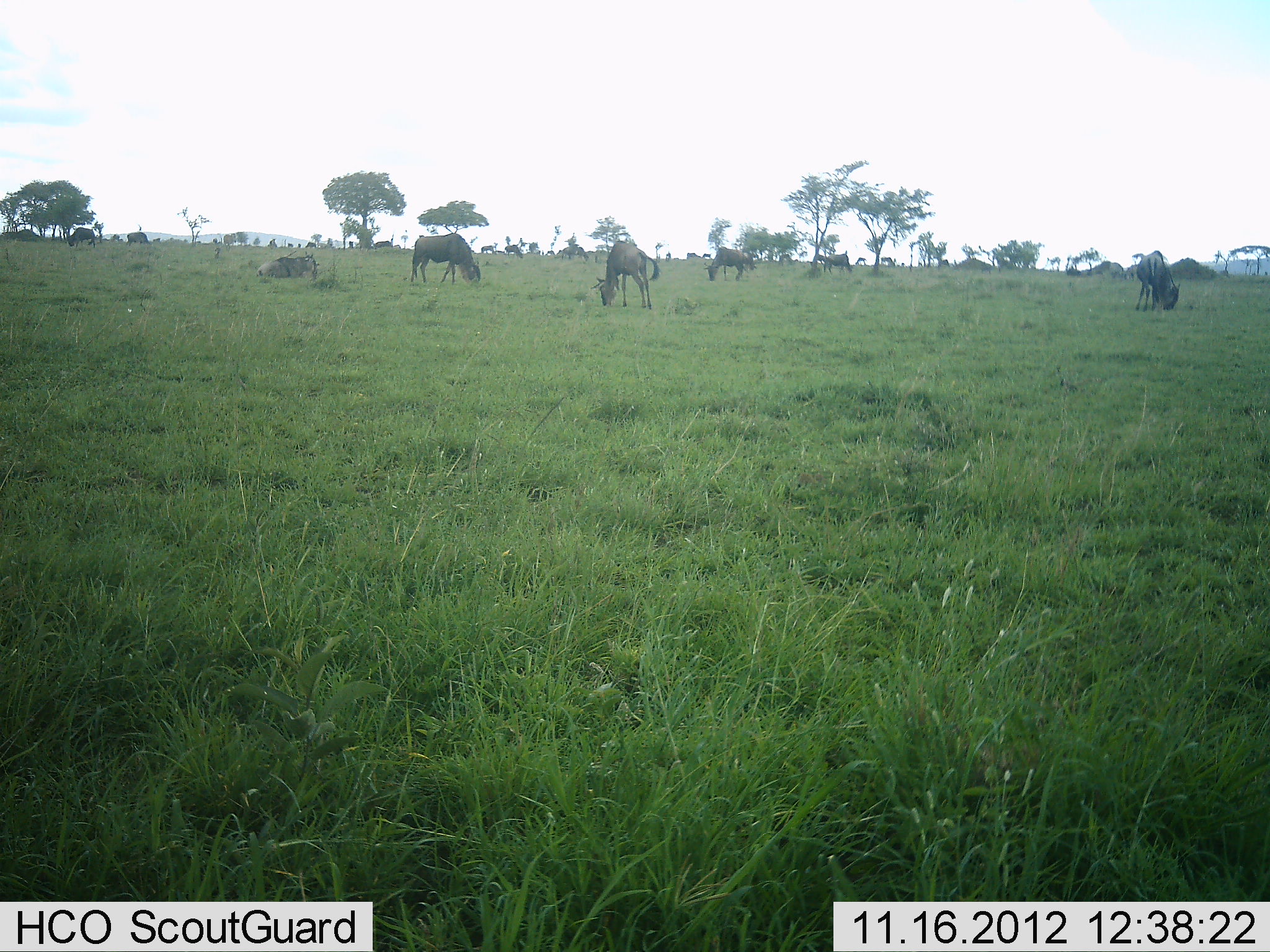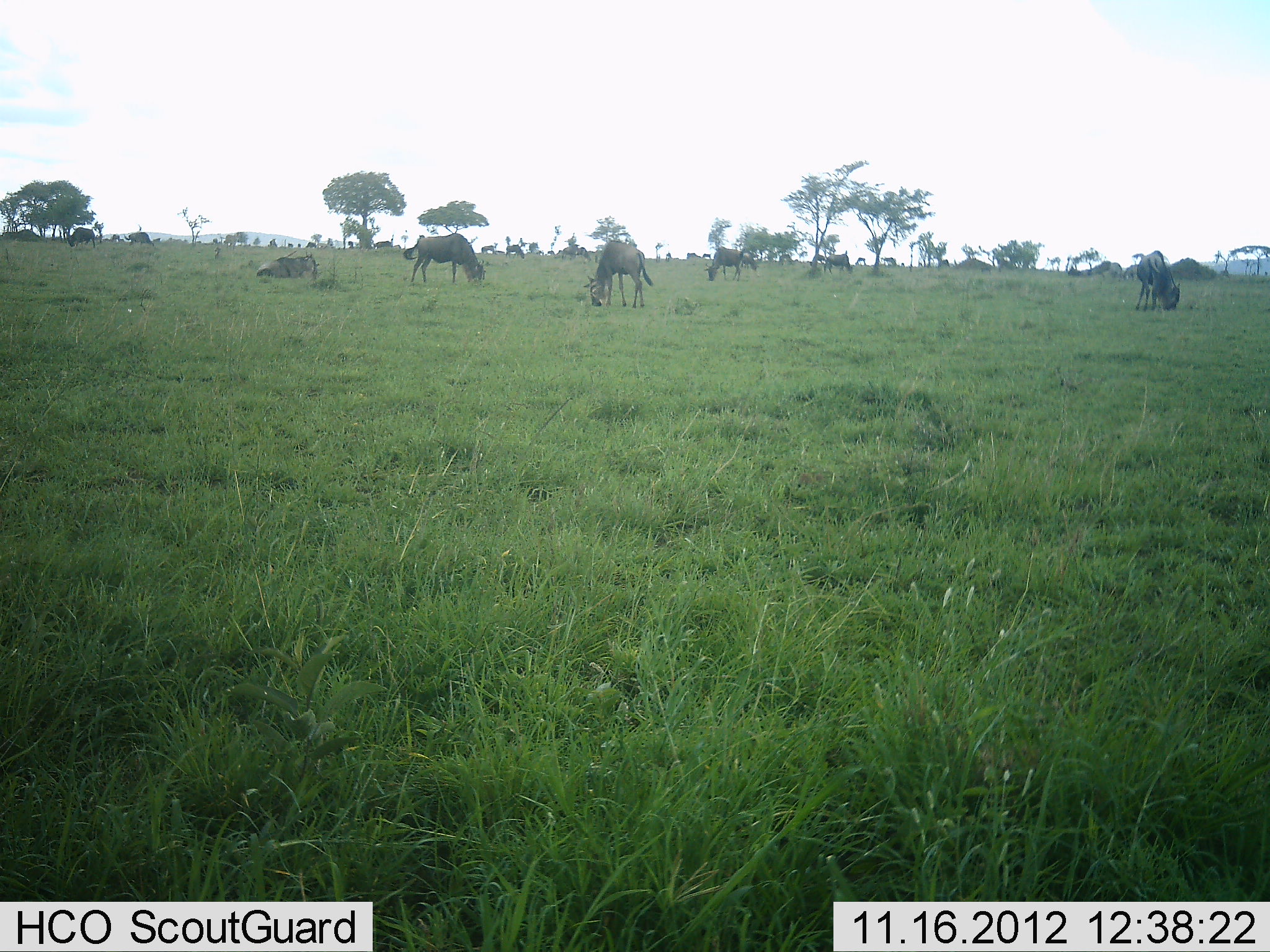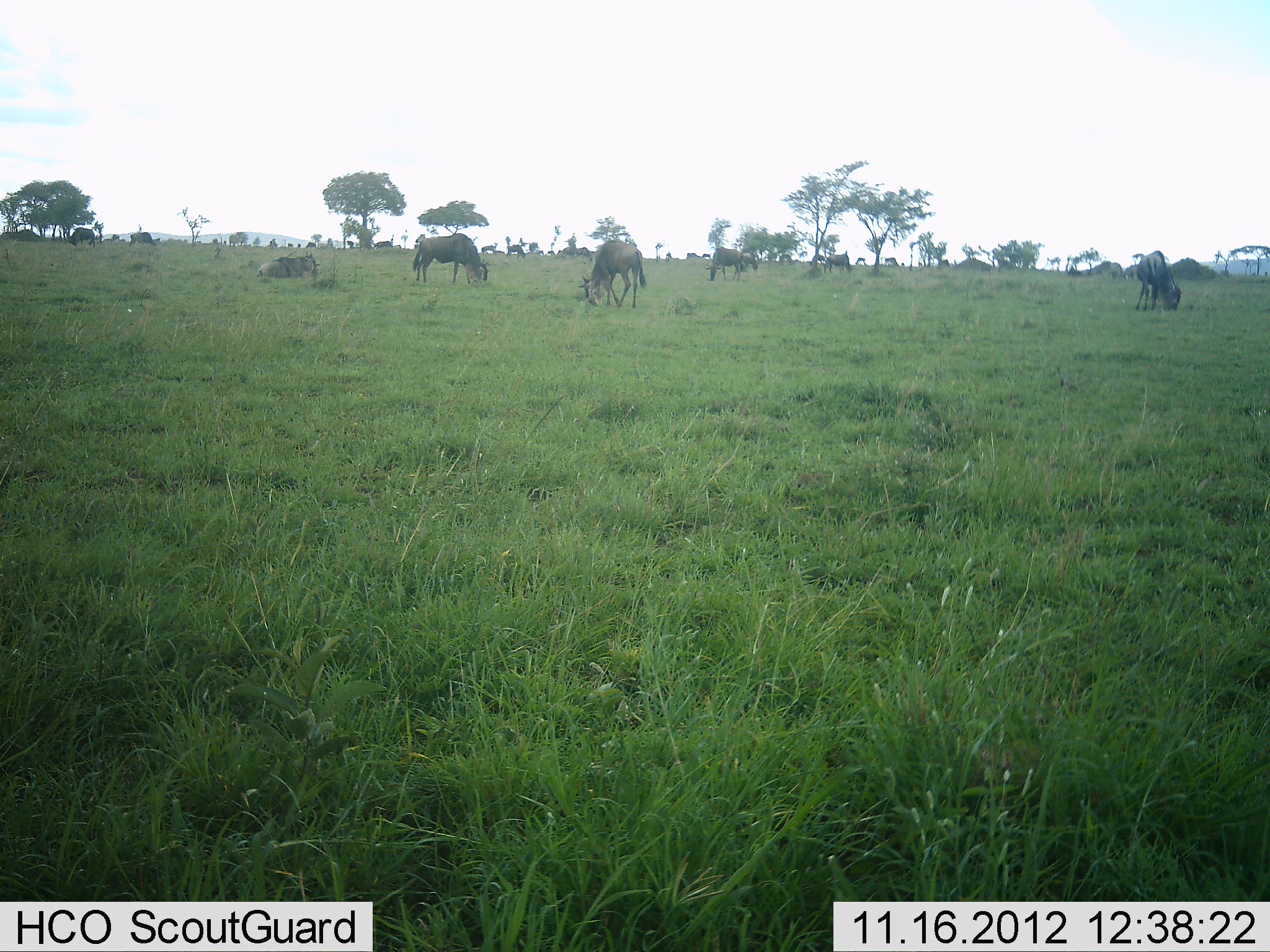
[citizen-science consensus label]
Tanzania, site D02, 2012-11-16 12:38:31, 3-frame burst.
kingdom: Animalia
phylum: Chordata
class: Mammalia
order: Artiodactyla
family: Bovidae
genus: Connochaetes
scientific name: Connochaetes taurinus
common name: blue wildebeest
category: wildebeest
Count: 11-50.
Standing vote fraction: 36%.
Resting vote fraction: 18%.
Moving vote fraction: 0%.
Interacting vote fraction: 0%.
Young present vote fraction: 0%.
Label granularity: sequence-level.